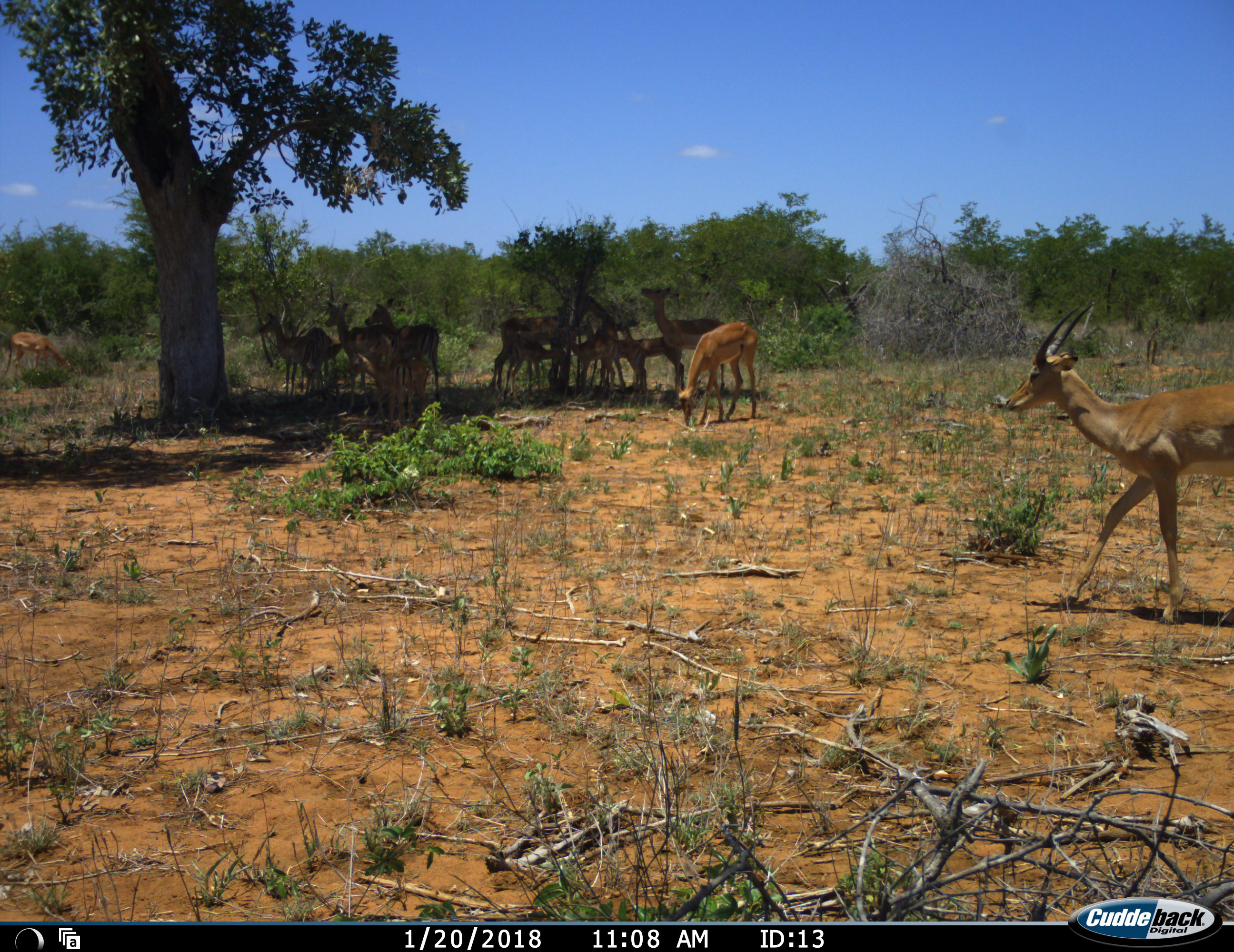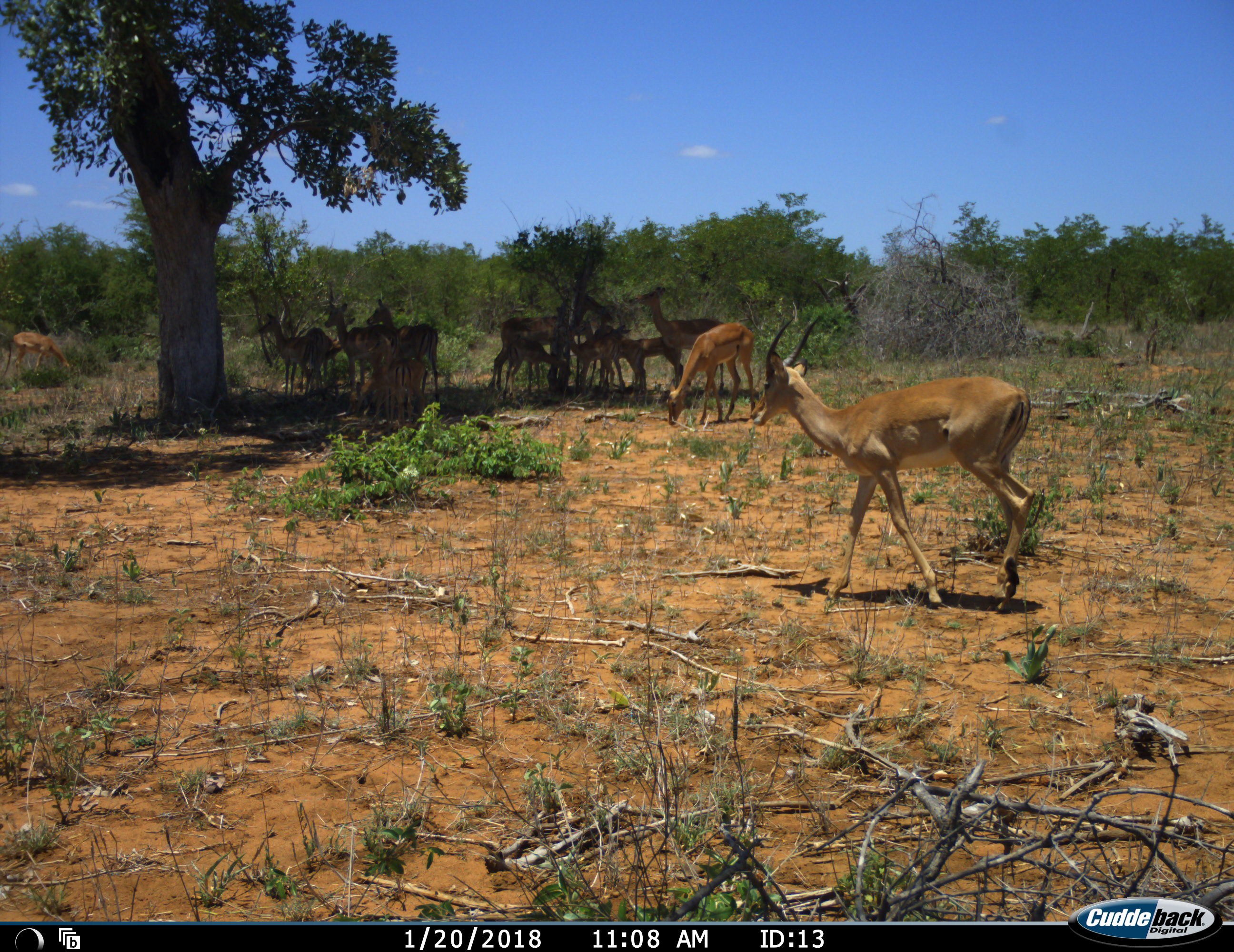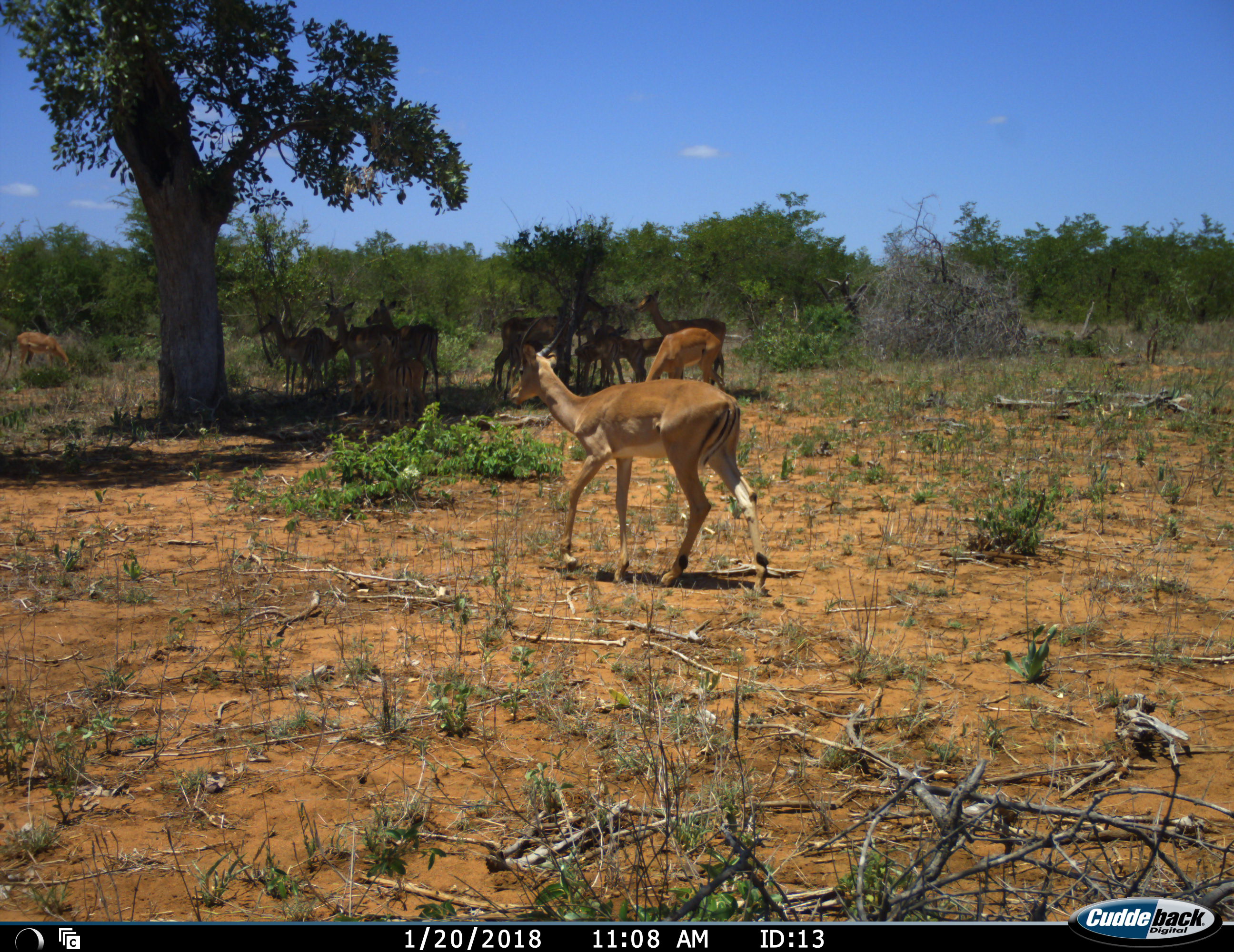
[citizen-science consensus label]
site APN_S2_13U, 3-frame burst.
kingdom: Animalia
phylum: Chordata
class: Mammalia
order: Artiodactyla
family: Bovidae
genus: Aepyceros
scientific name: Aepyceros melampus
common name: impala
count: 11-50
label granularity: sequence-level